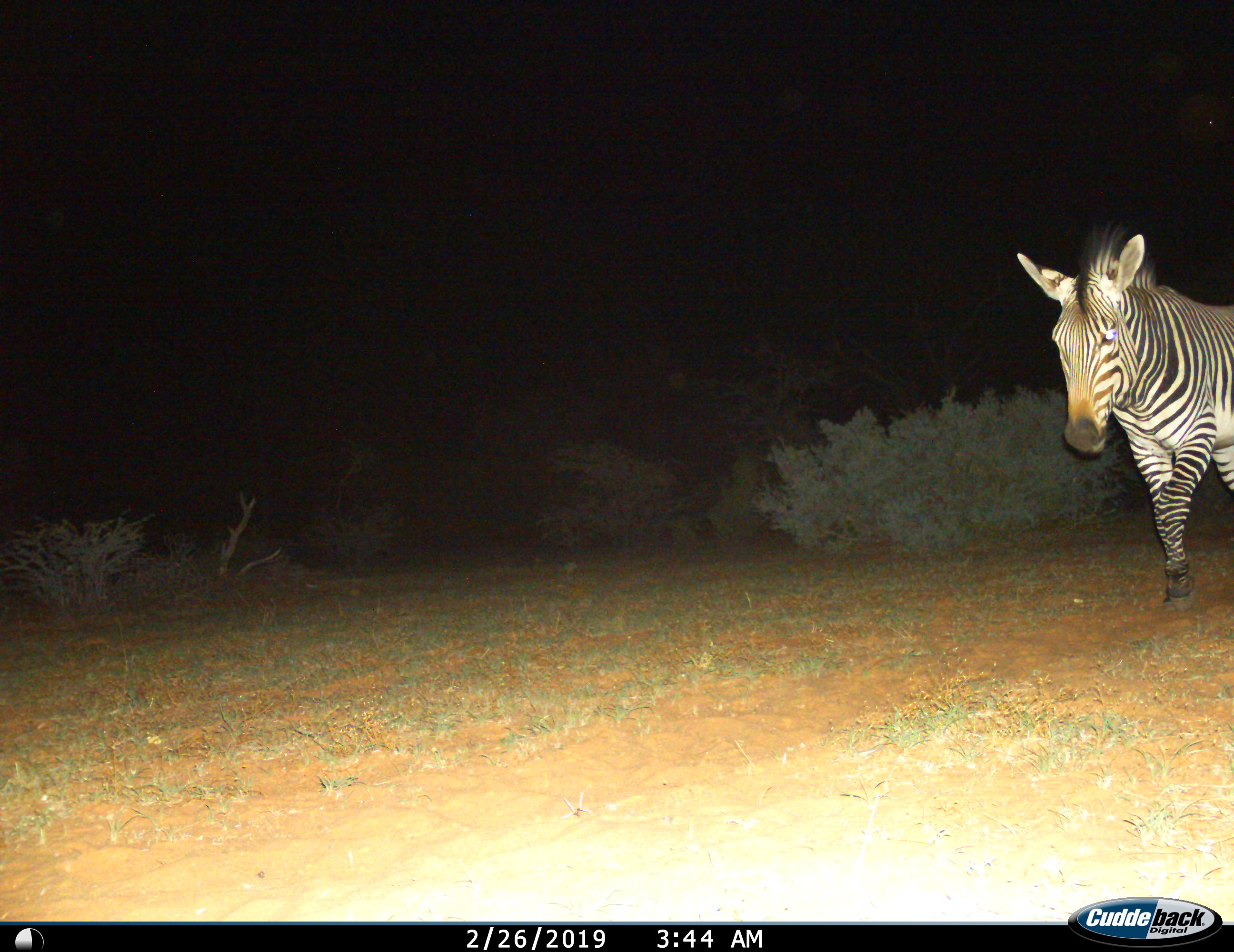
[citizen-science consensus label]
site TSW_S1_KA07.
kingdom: Animalia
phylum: Chordata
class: Mammalia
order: Perissodactyla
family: Equidae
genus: Equus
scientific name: Equus zebra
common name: mountain zebra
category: zebramountain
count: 1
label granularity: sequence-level